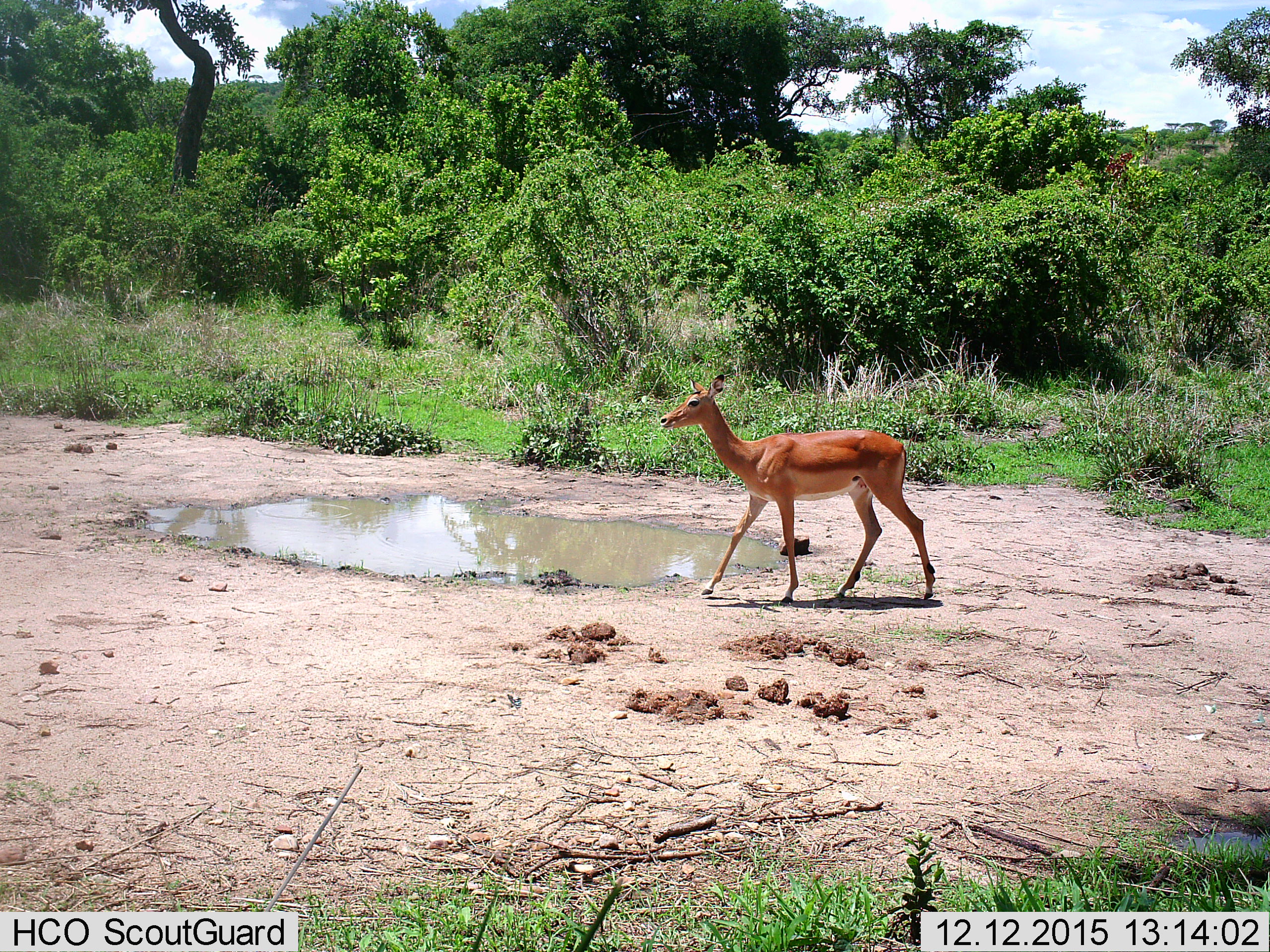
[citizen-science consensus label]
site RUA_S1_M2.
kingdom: Animalia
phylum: Chordata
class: Mammalia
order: Artiodactyla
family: Bovidae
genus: Aepyceros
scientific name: Aepyceros melampus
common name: impala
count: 1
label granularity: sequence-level